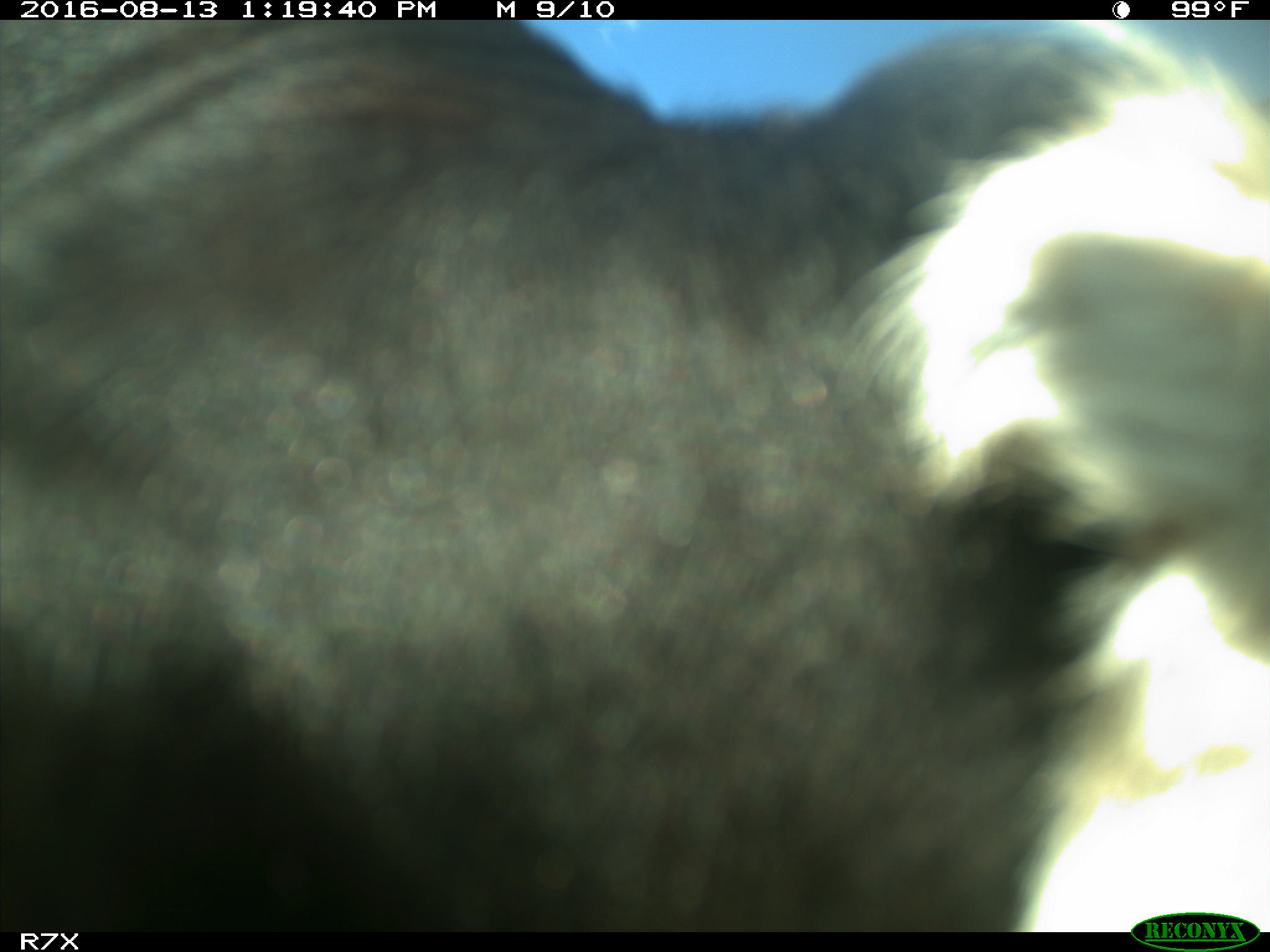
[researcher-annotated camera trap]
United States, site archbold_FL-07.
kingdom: Animalia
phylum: Chordata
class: Mammalia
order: Artiodactyla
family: Bovidae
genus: Bos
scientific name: Bos taurus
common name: domestic cow